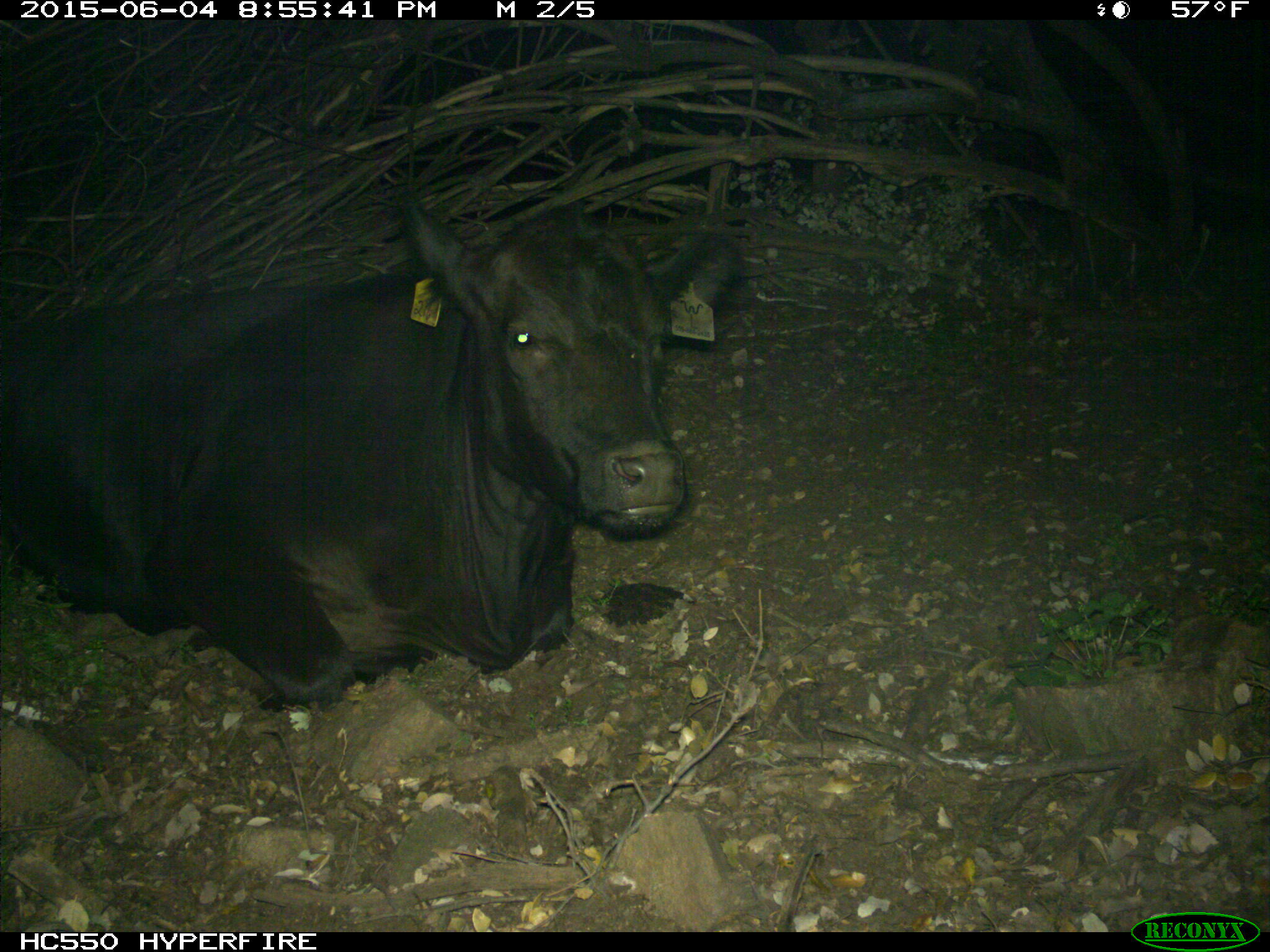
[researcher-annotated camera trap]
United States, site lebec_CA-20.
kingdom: Animalia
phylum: Chordata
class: Mammalia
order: Artiodactyla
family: Bovidae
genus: Bos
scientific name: Bos taurus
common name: domestic cow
Bos taurus (domestic cow).